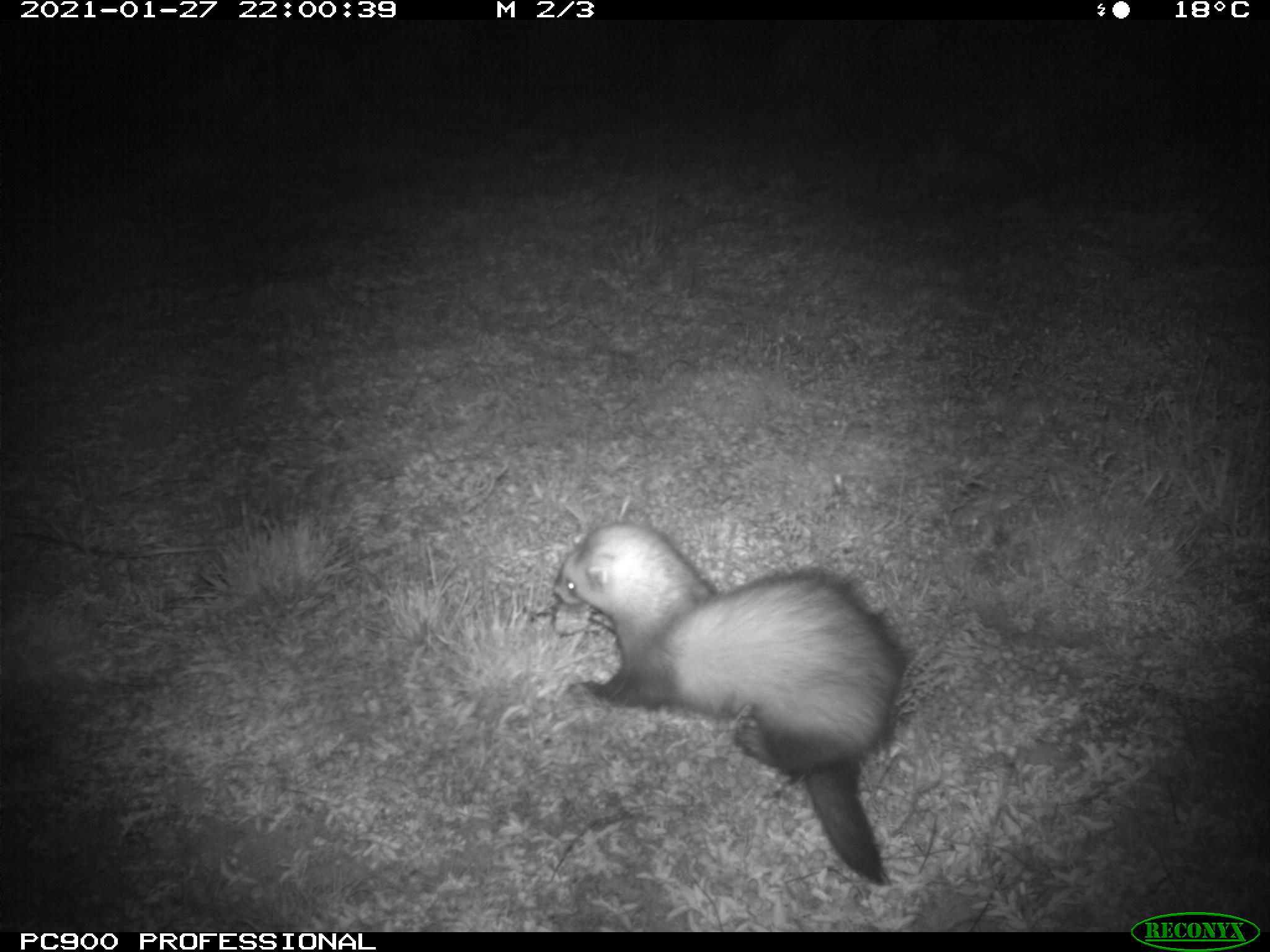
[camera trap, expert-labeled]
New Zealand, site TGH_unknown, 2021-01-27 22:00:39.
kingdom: Animalia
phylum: Chordata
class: Mammalia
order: Carnivora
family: Mustelidae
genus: Mustela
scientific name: Mustela furo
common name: ferret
Ferret (Mustela furo).